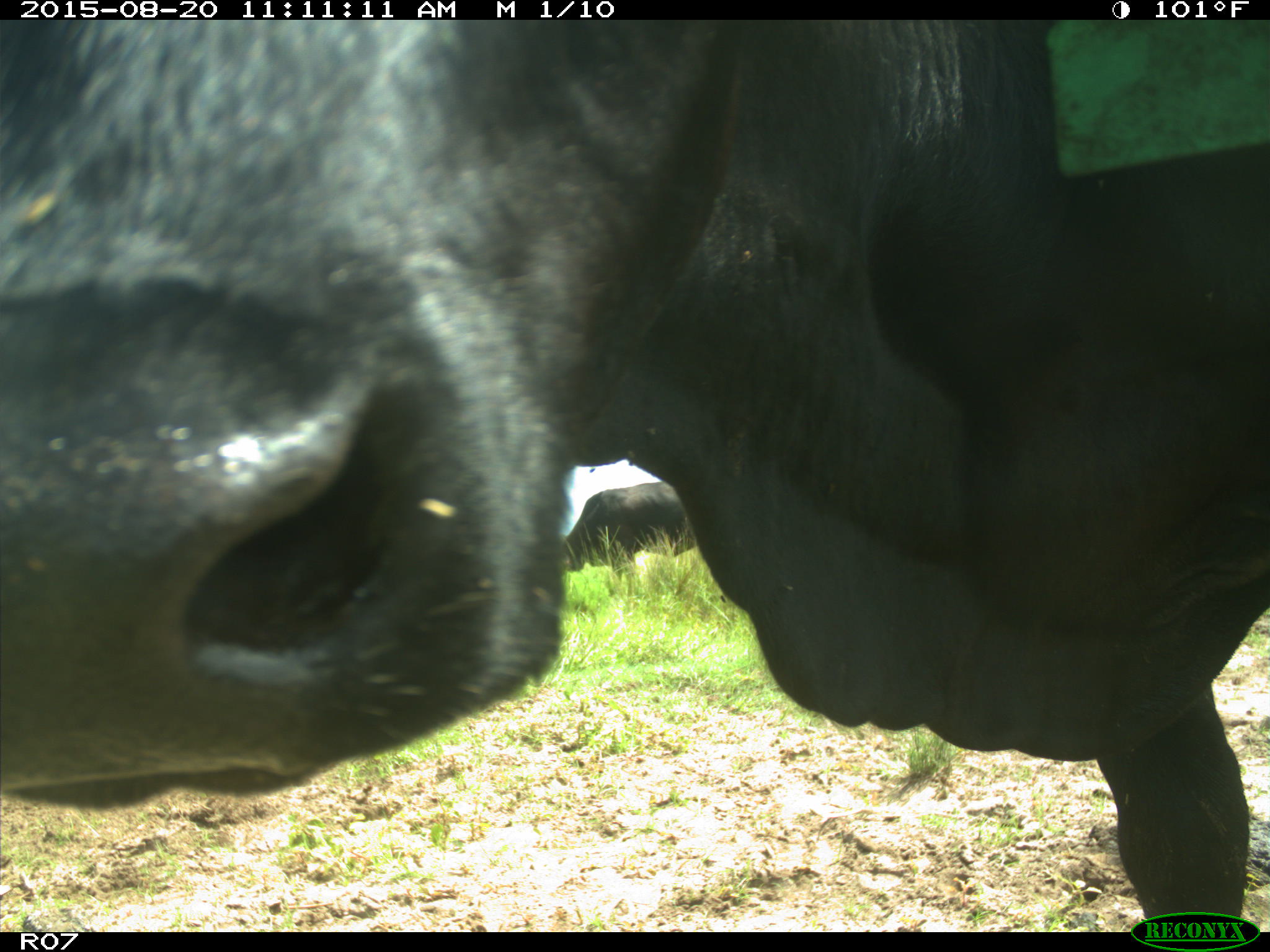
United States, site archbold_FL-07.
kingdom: Animalia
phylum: Chordata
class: Mammalia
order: Artiodactyla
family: Bovidae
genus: Bos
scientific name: Bos taurus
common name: domestic cow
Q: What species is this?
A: Bos taurus (domestic cow).